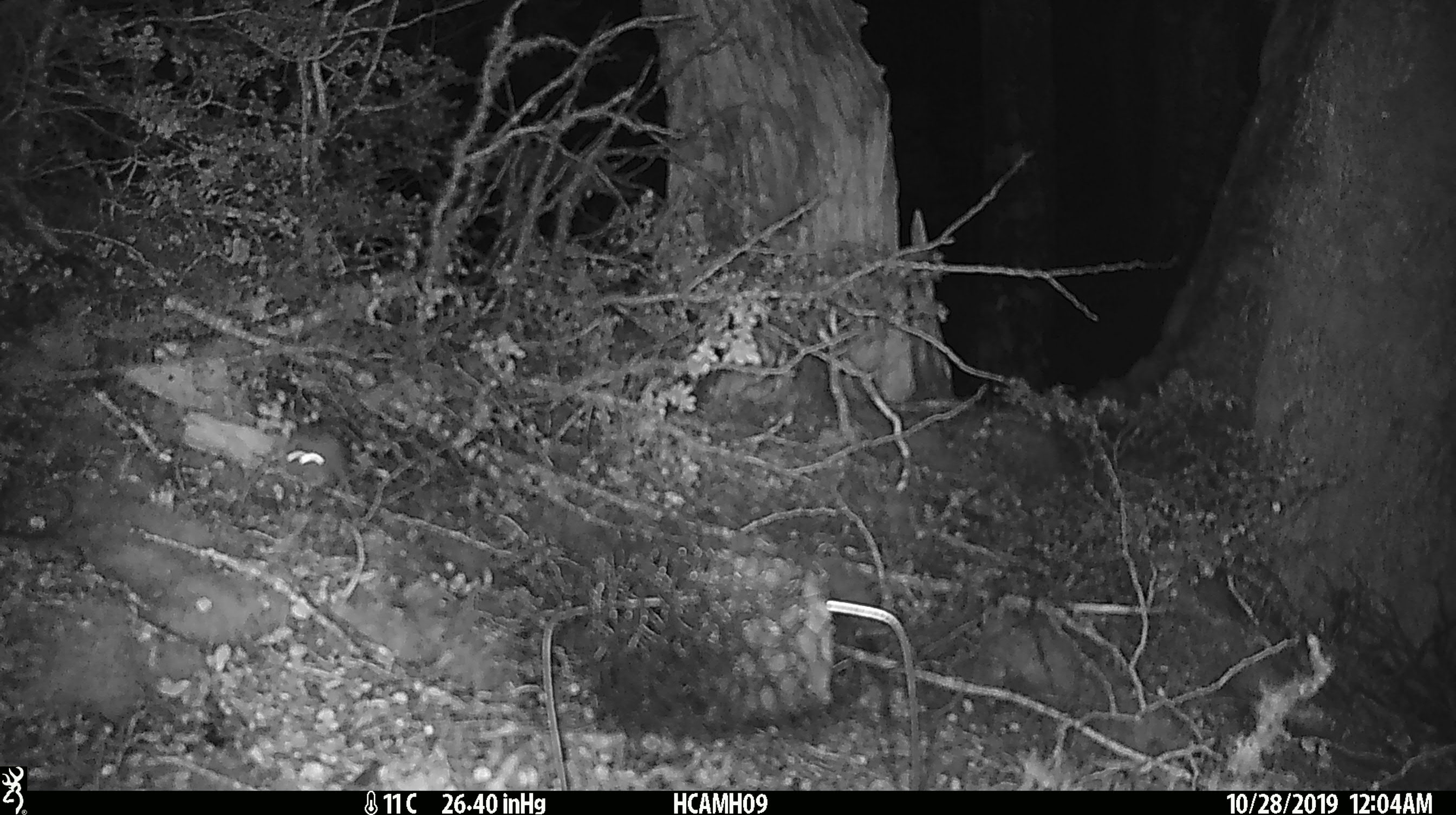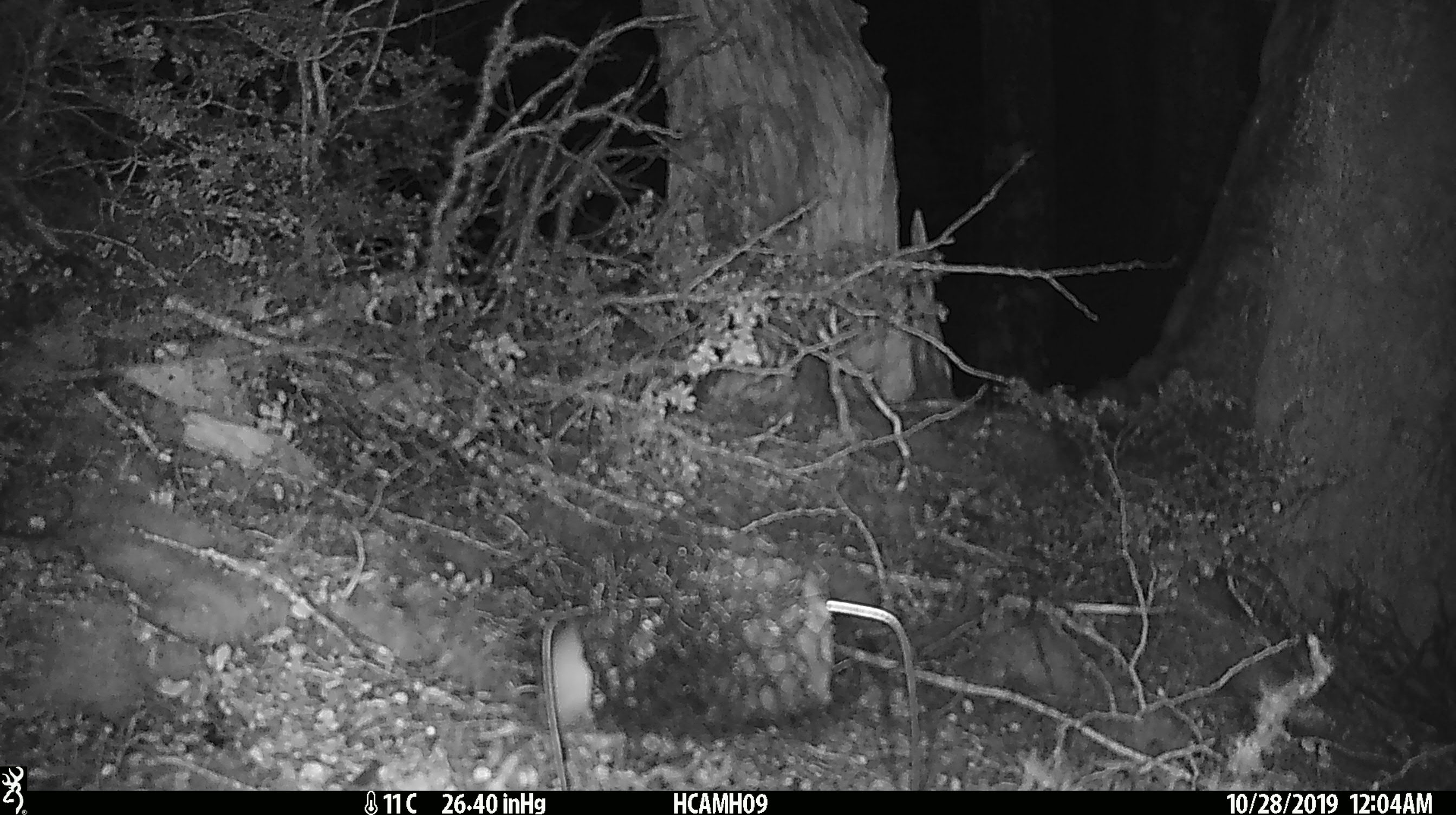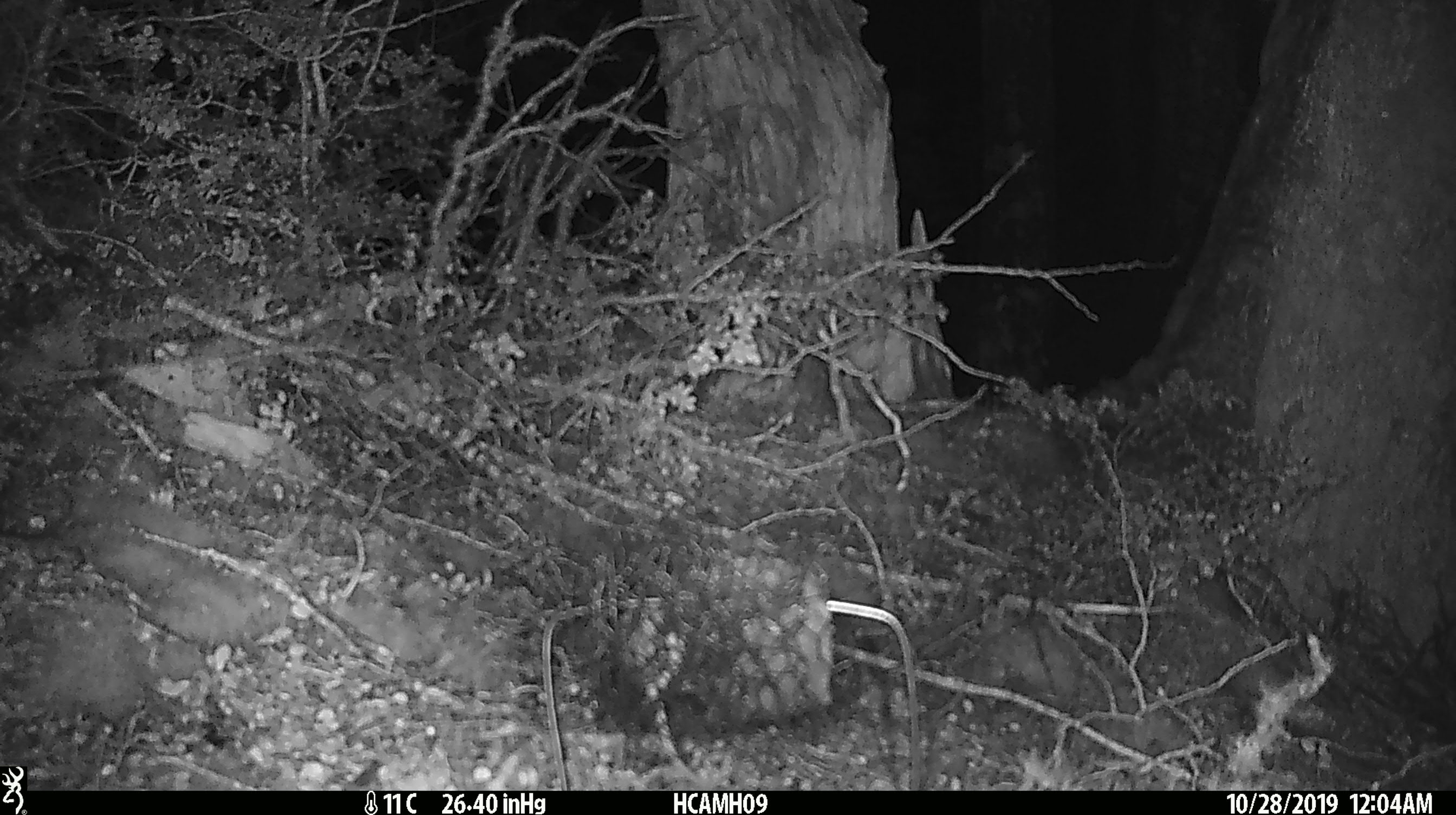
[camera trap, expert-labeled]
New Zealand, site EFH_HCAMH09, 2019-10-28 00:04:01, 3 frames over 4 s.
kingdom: Animalia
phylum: Chordata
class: Mammalia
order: Rodentia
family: Muridae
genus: Mus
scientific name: Mus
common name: mouse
Mouse (Mus).